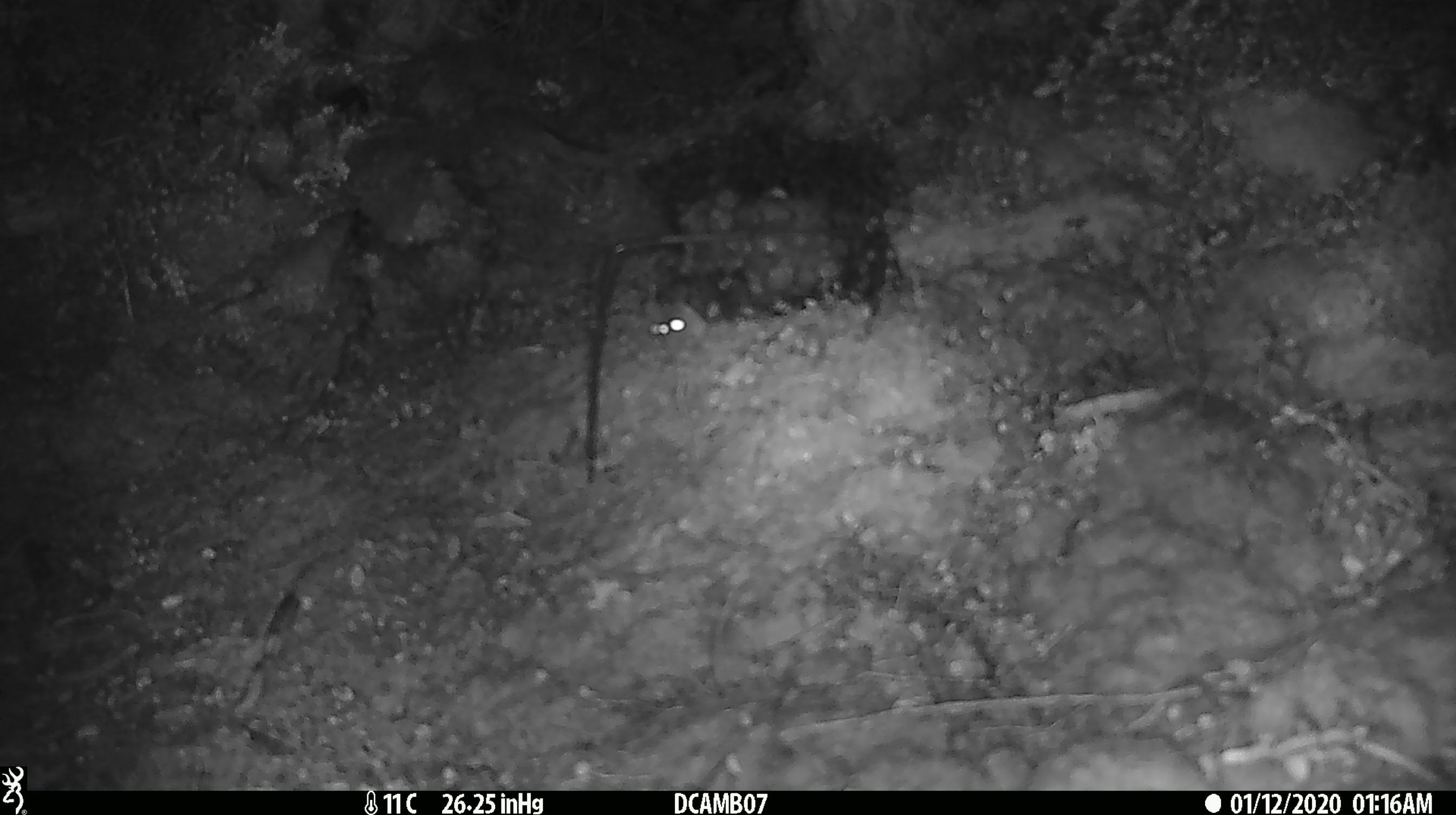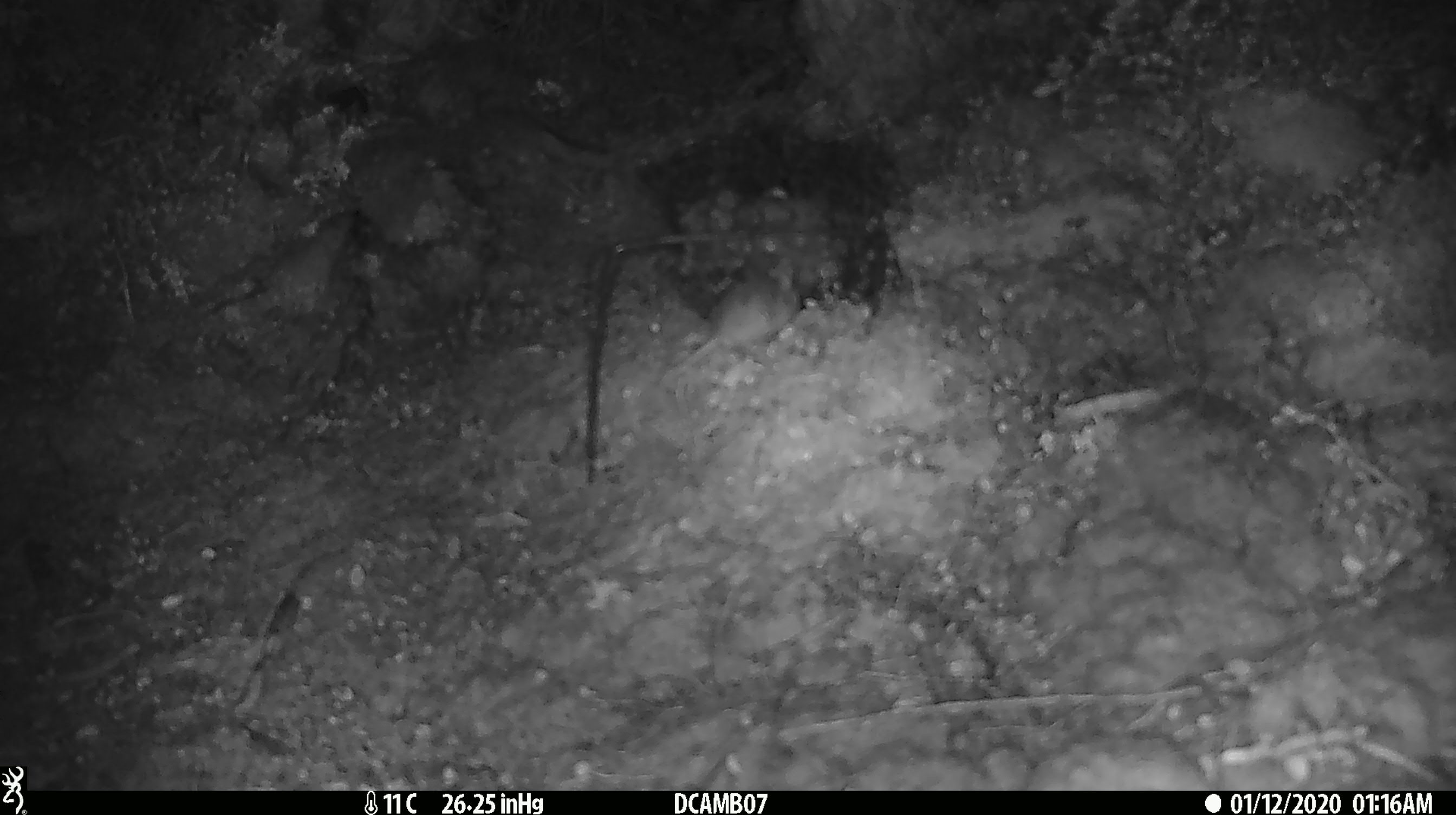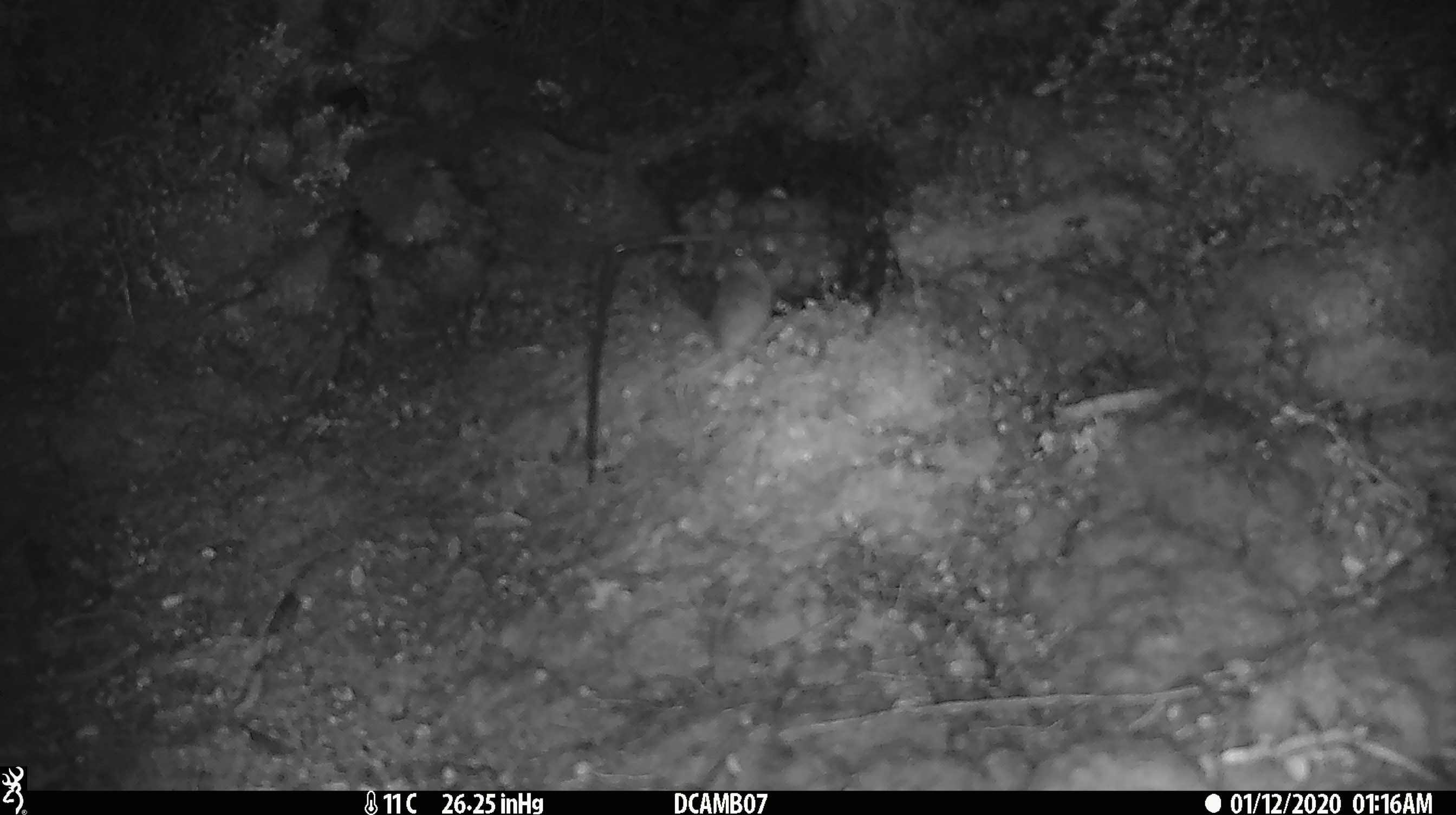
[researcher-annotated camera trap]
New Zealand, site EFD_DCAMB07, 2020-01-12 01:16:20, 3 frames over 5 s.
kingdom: Animalia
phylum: Chordata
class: Mammalia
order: Rodentia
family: Muridae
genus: Mus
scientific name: Mus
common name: mouse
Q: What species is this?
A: Mouse (Mus).